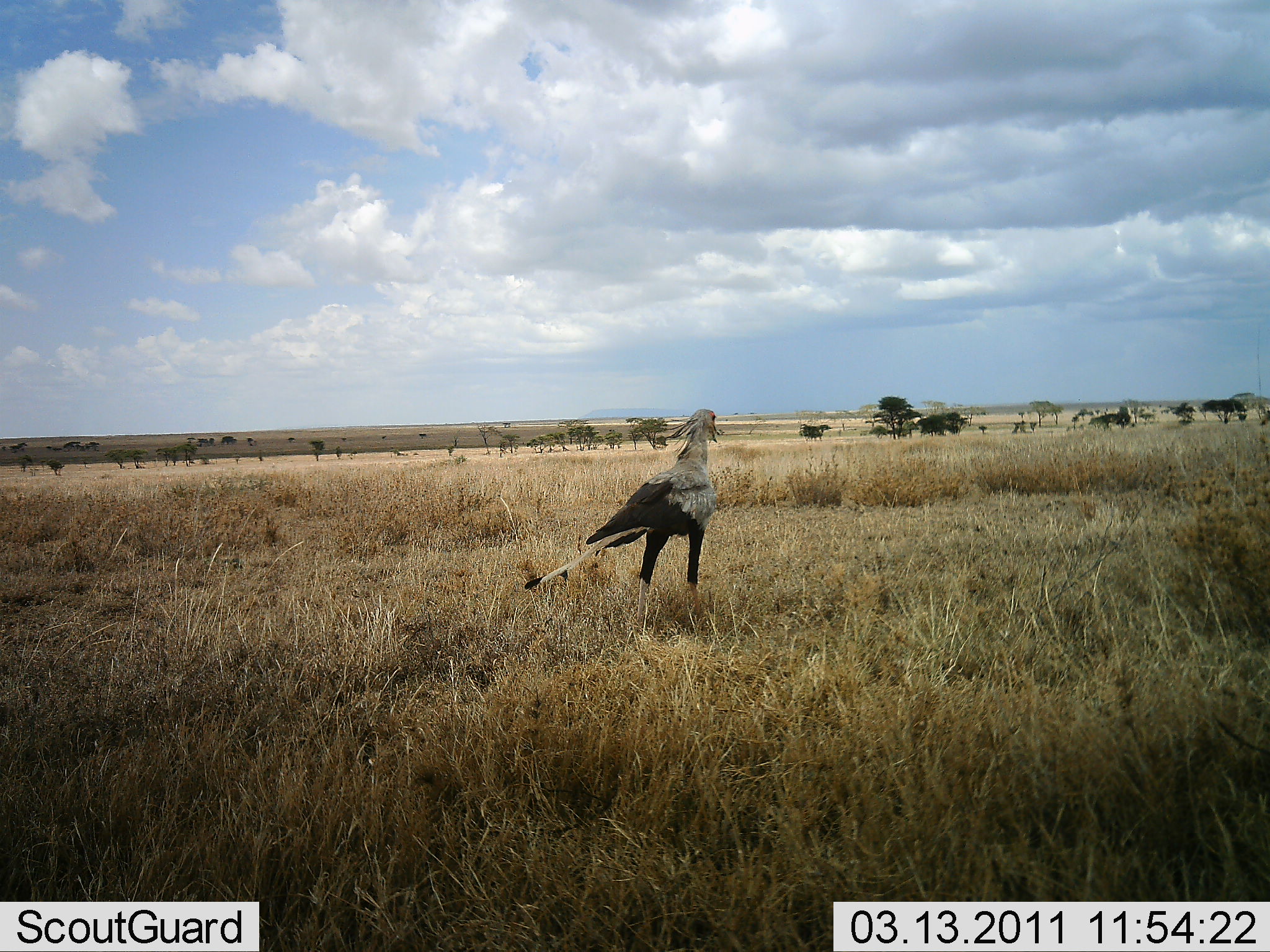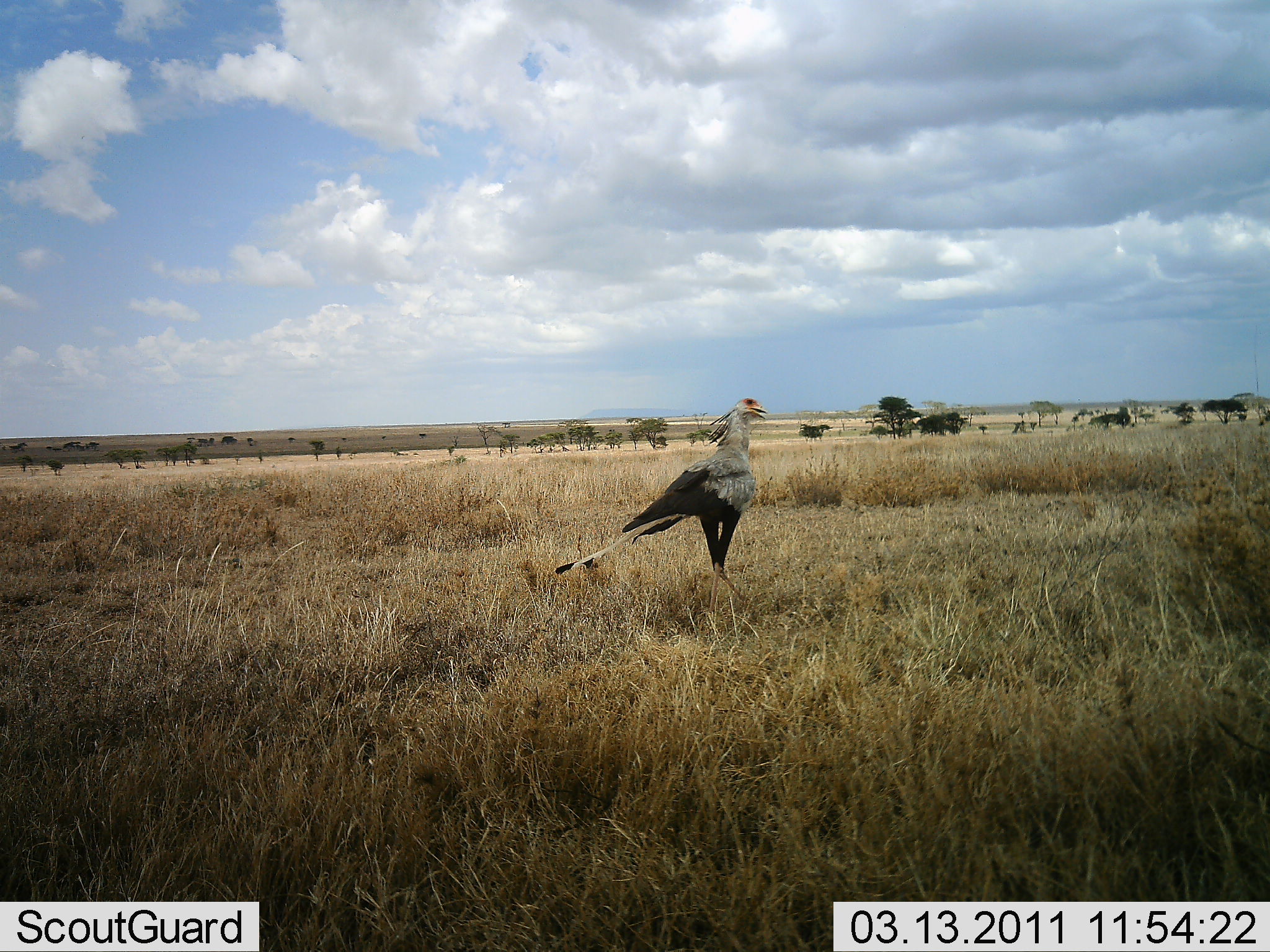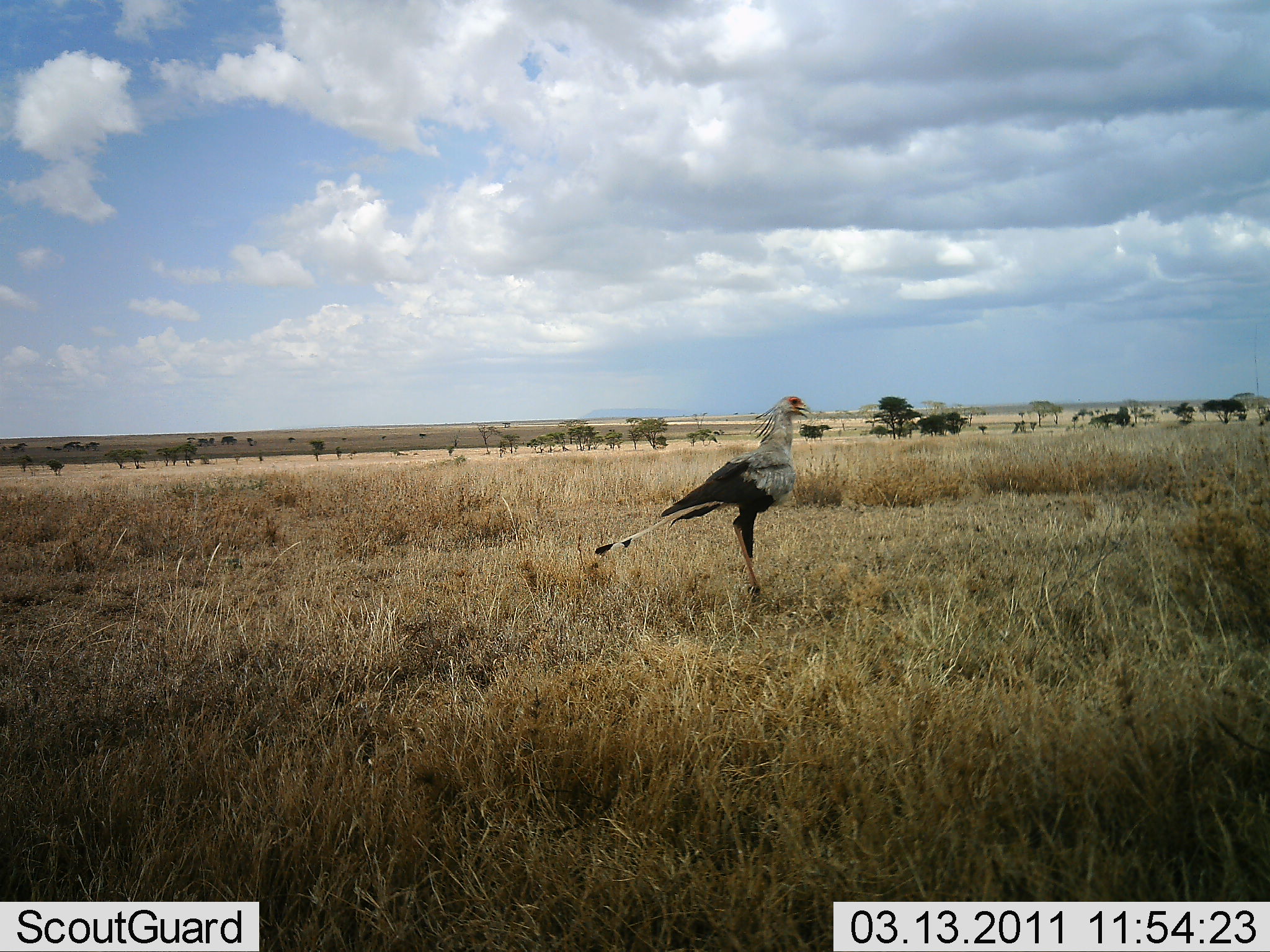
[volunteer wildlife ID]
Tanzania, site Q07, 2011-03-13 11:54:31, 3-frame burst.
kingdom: Animalia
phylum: Chordata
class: Aves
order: Accipitriformes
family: Sagittariidae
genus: Sagittarius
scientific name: Sagittarius serpentarius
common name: secretary bird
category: secretarybird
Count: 1.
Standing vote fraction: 27%.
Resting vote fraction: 0%.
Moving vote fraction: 82%.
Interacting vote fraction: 0%.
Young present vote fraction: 0%.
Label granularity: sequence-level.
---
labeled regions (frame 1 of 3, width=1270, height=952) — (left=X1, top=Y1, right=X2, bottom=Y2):
animal: (left=522, top=409, right=722, bottom=633)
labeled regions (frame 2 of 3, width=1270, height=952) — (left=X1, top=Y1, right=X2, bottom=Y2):
animal: (left=557, top=397, right=768, bottom=633)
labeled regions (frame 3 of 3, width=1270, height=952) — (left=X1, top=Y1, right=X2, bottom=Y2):
animal: (left=593, top=395, right=813, bottom=601)